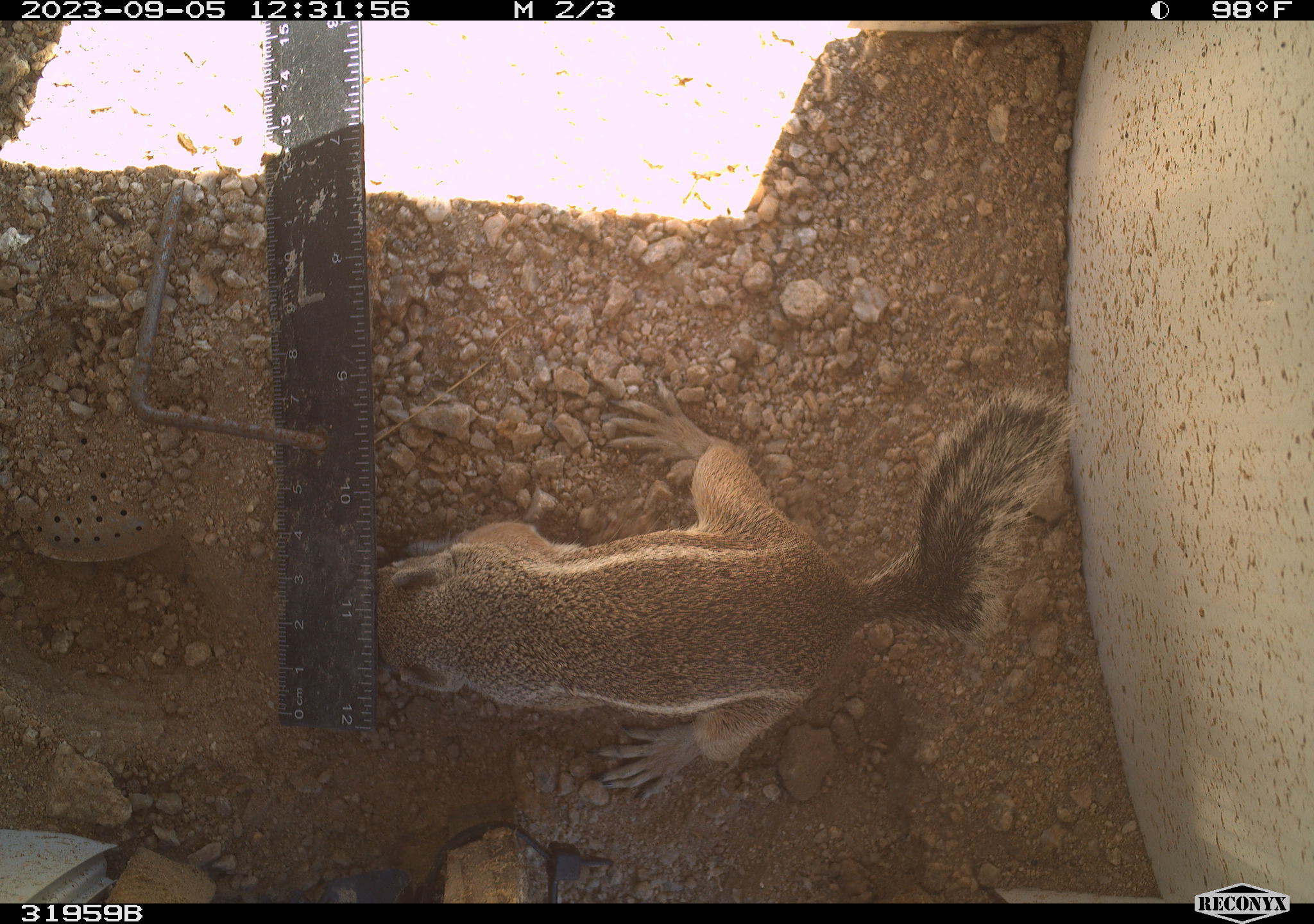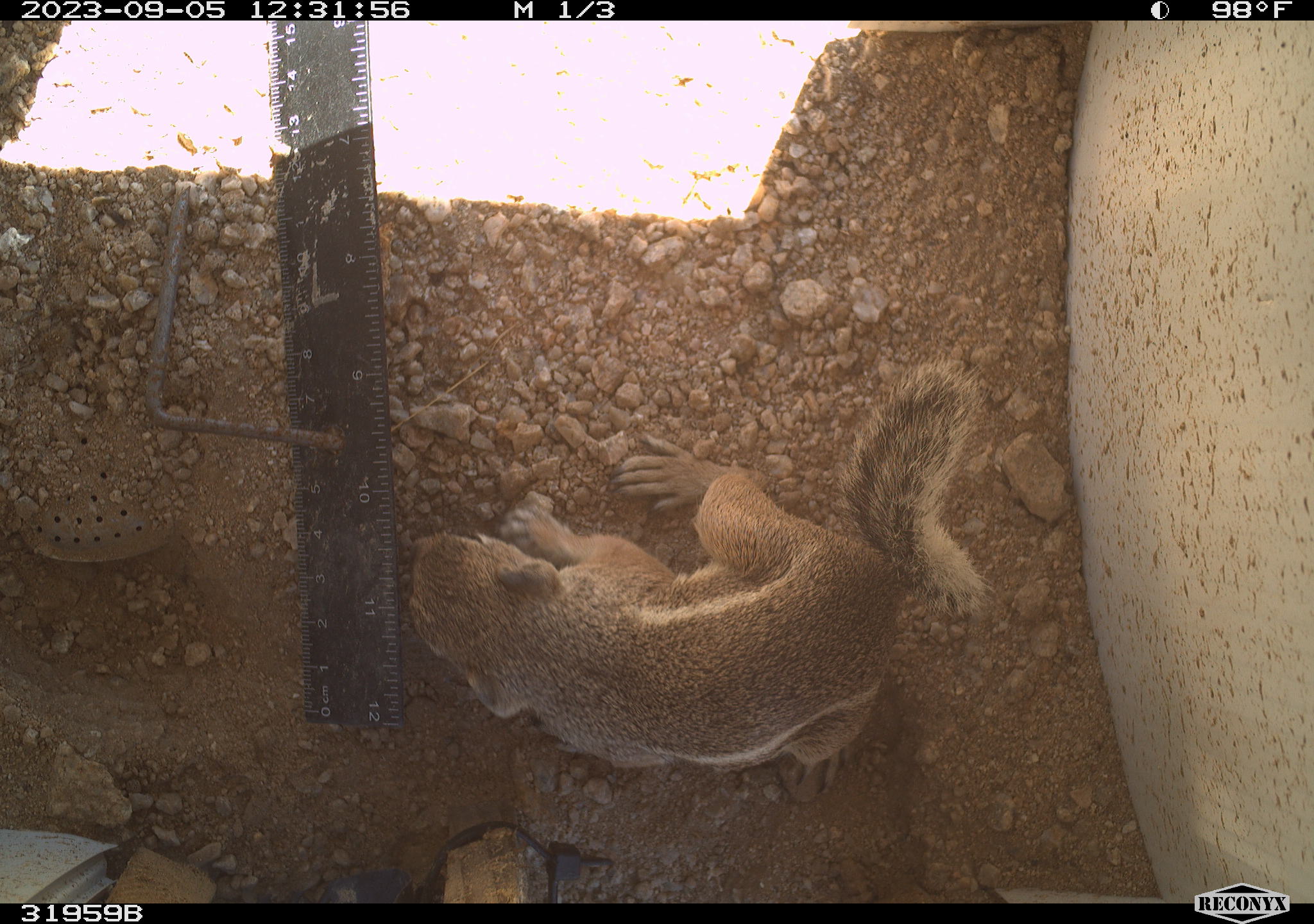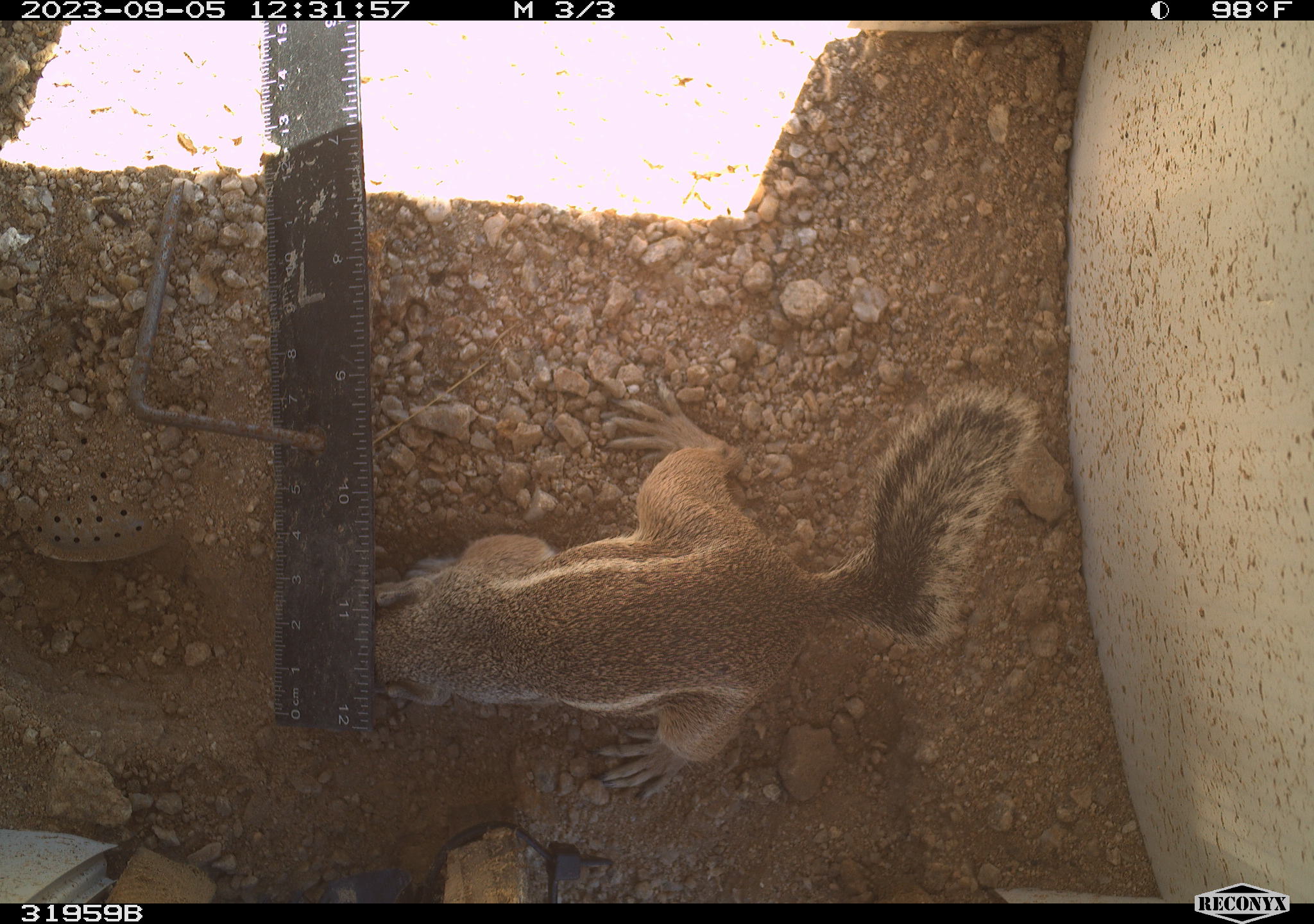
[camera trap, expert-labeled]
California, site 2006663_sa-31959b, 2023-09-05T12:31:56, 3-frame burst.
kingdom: Animalia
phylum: Chordata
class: Mammalia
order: Rodentia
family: Sciuridae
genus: Ammospermophilus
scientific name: Ammospermophilus leucurus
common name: white-tailed antelope squirrel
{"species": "white-tailed antelope squirrel (Ammospermophilus leucurus)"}